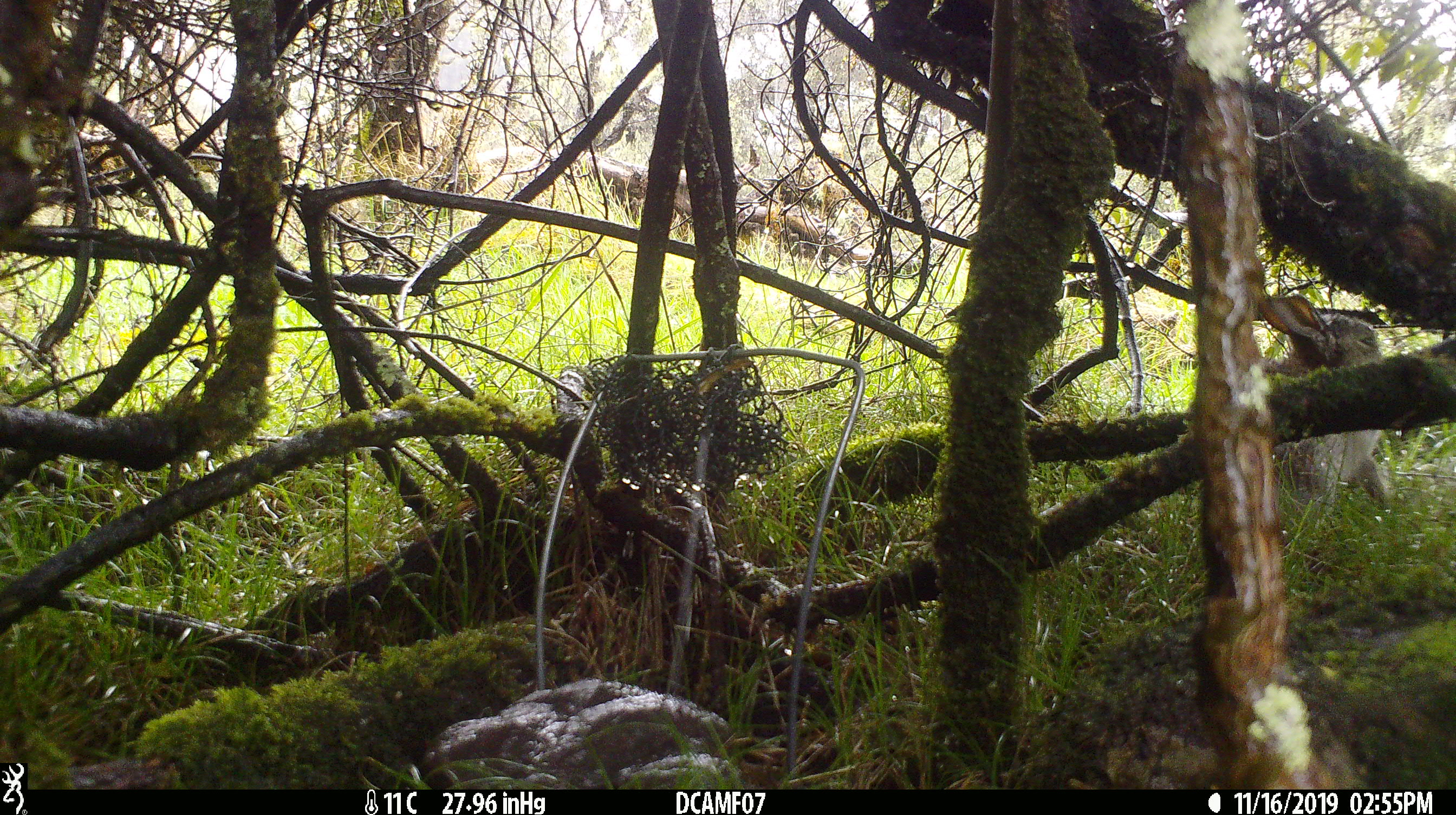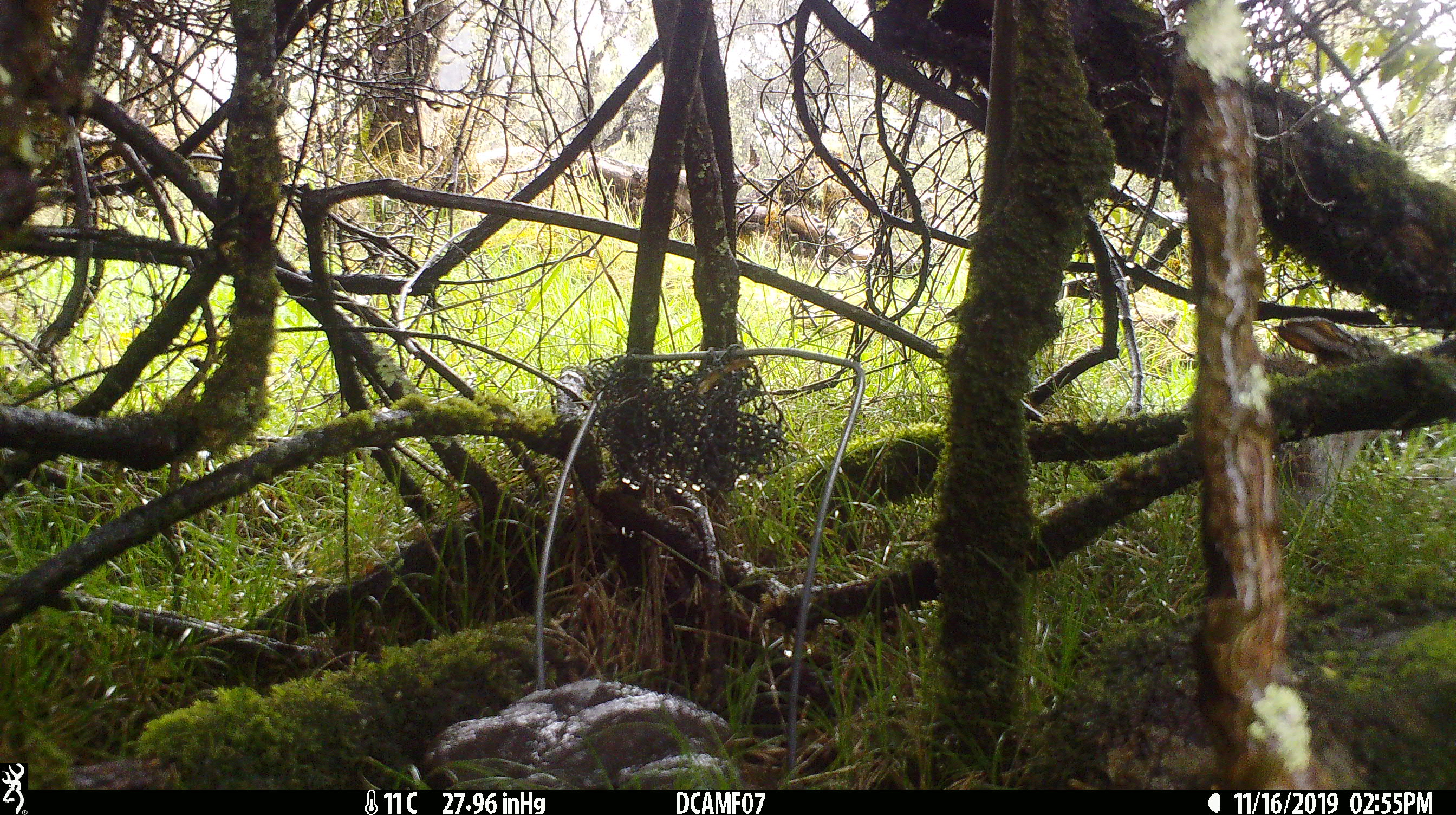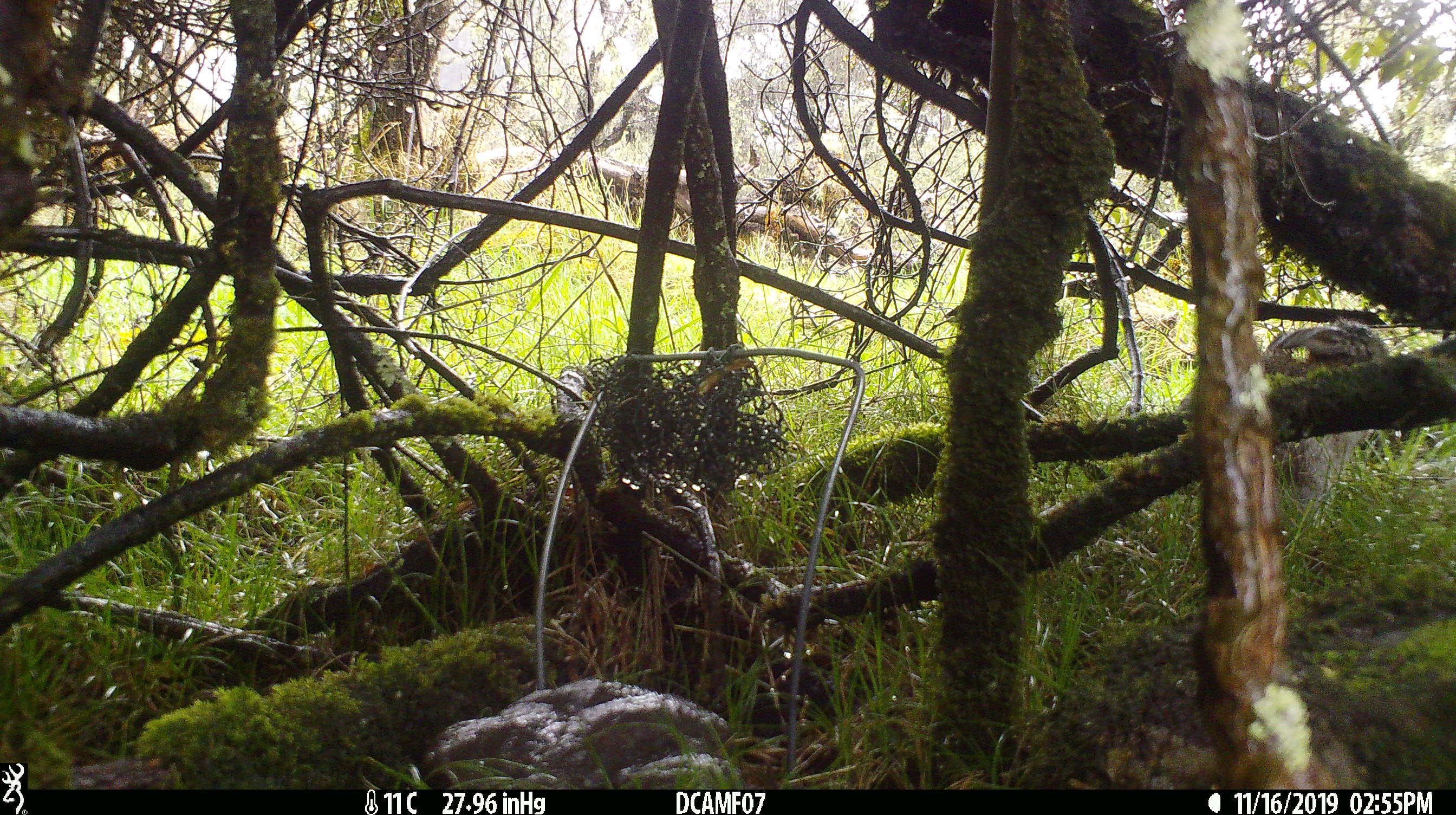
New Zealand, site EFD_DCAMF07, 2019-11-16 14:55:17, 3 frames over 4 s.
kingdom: Animalia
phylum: Chordata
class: Mammalia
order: Lagomorpha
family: Leporidae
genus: Oryctolagus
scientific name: Oryctolagus cuniculus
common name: european rabbit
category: rabbit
Rabbit (european rabbit) (Oryctolagus cuniculus).